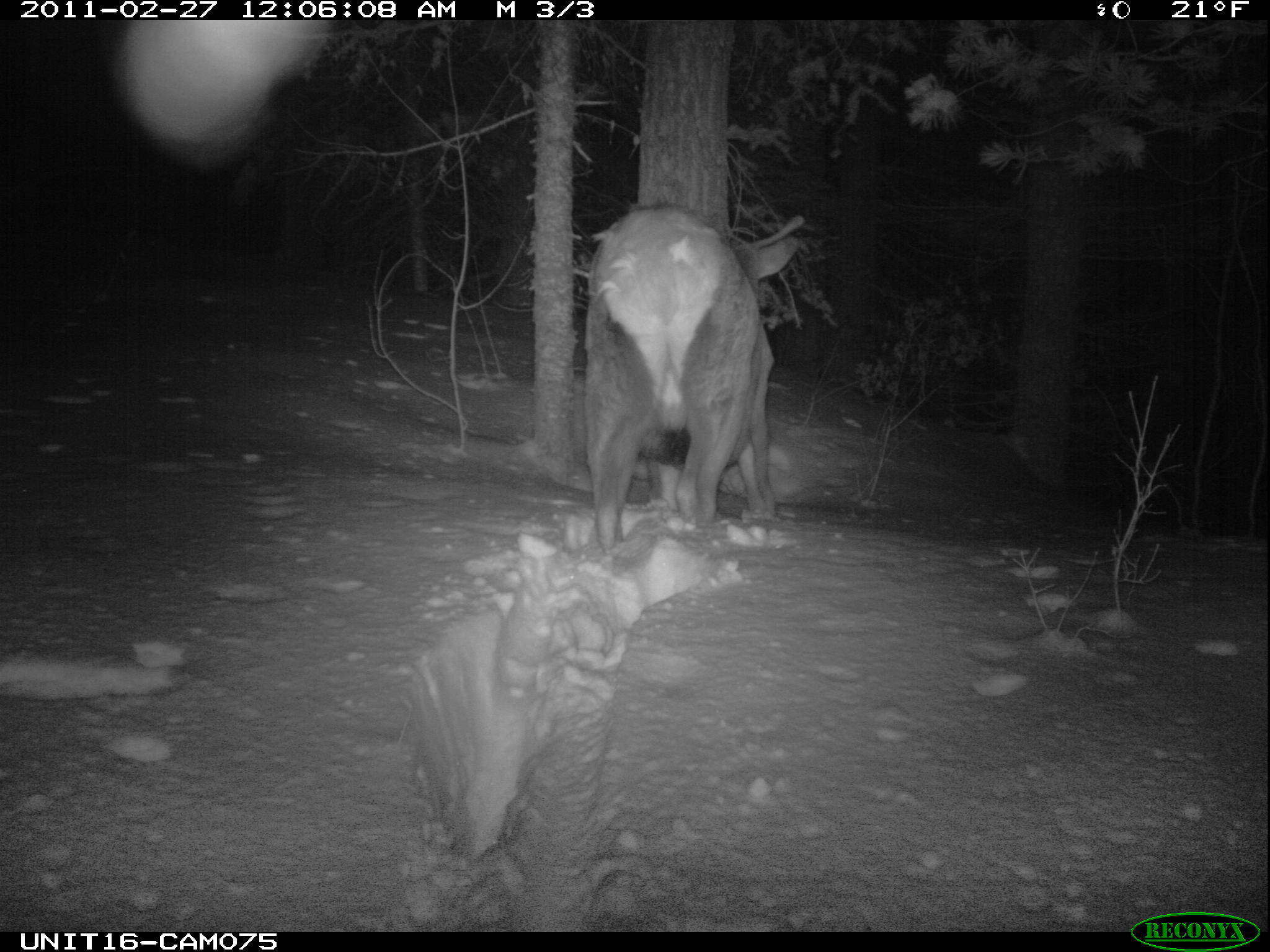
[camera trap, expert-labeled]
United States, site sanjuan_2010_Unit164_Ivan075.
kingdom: Animalia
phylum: Chordata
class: Mammalia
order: Artiodactyla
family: Cervidae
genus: Cervus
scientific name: Cervus elaphus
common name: red deer